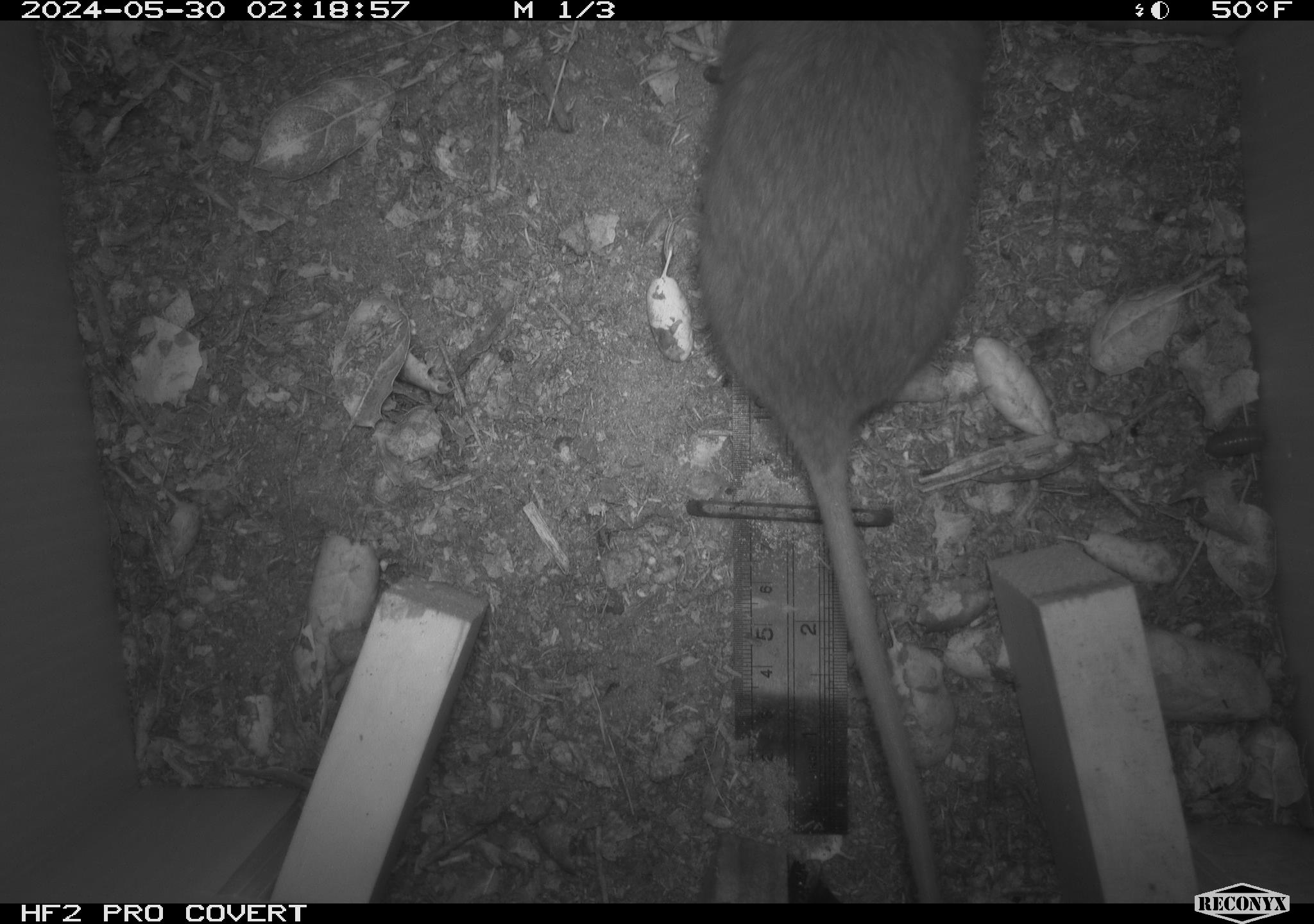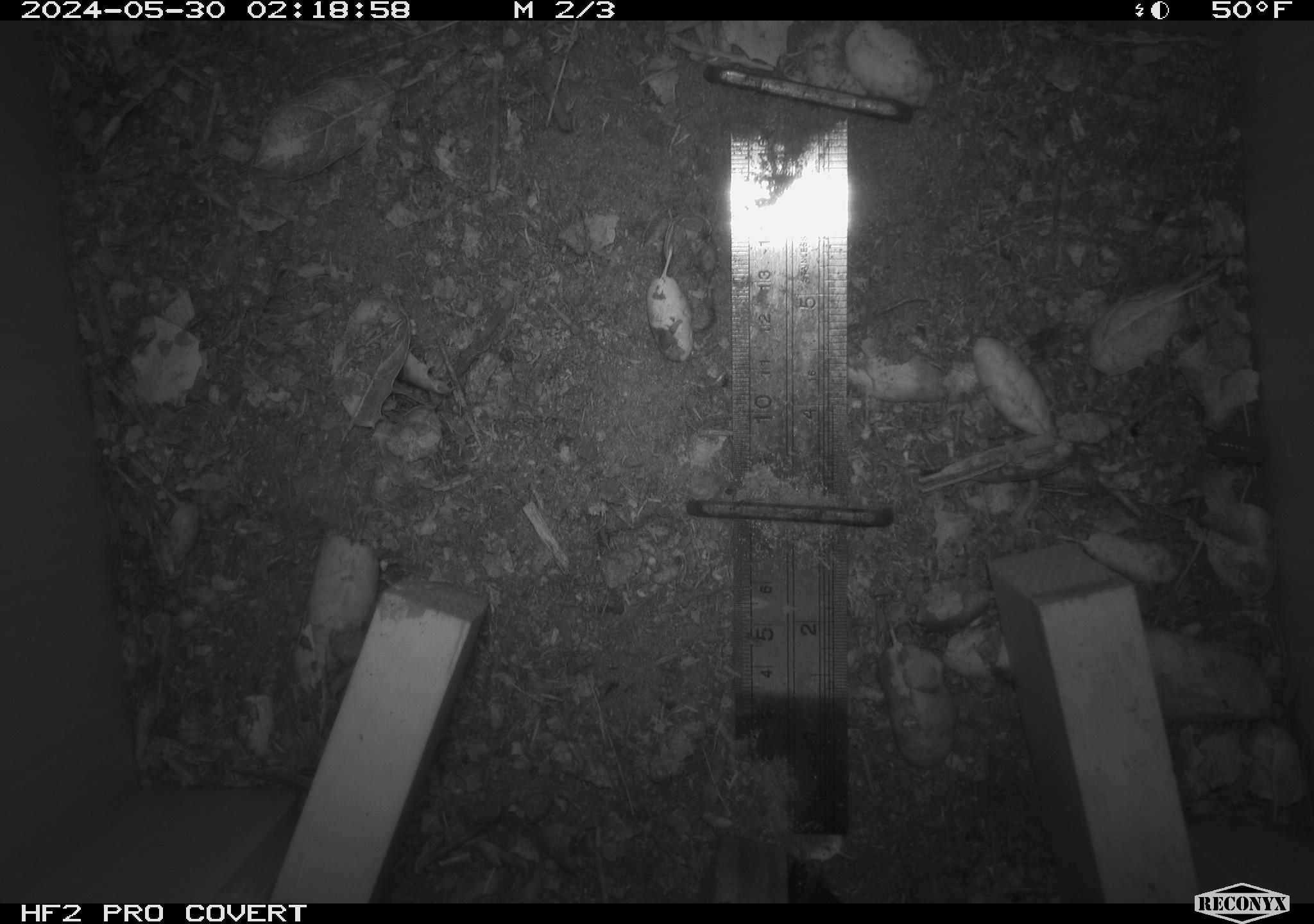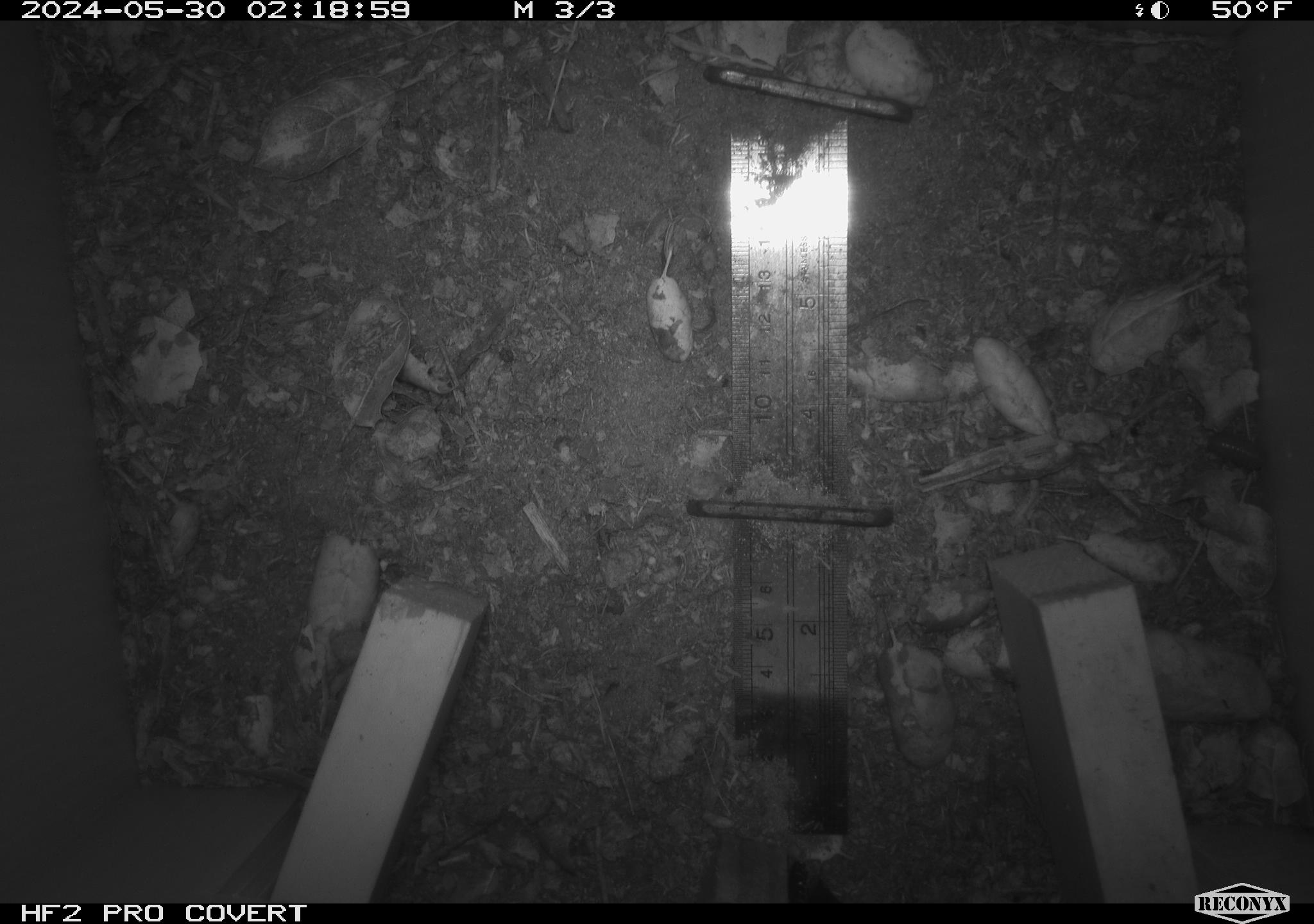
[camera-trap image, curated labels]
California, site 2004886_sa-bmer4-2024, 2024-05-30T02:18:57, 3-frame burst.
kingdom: Animalia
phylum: Chordata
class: Mammalia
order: Rodentia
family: Muridae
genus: Rattus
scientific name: Rattus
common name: rat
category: rattus species